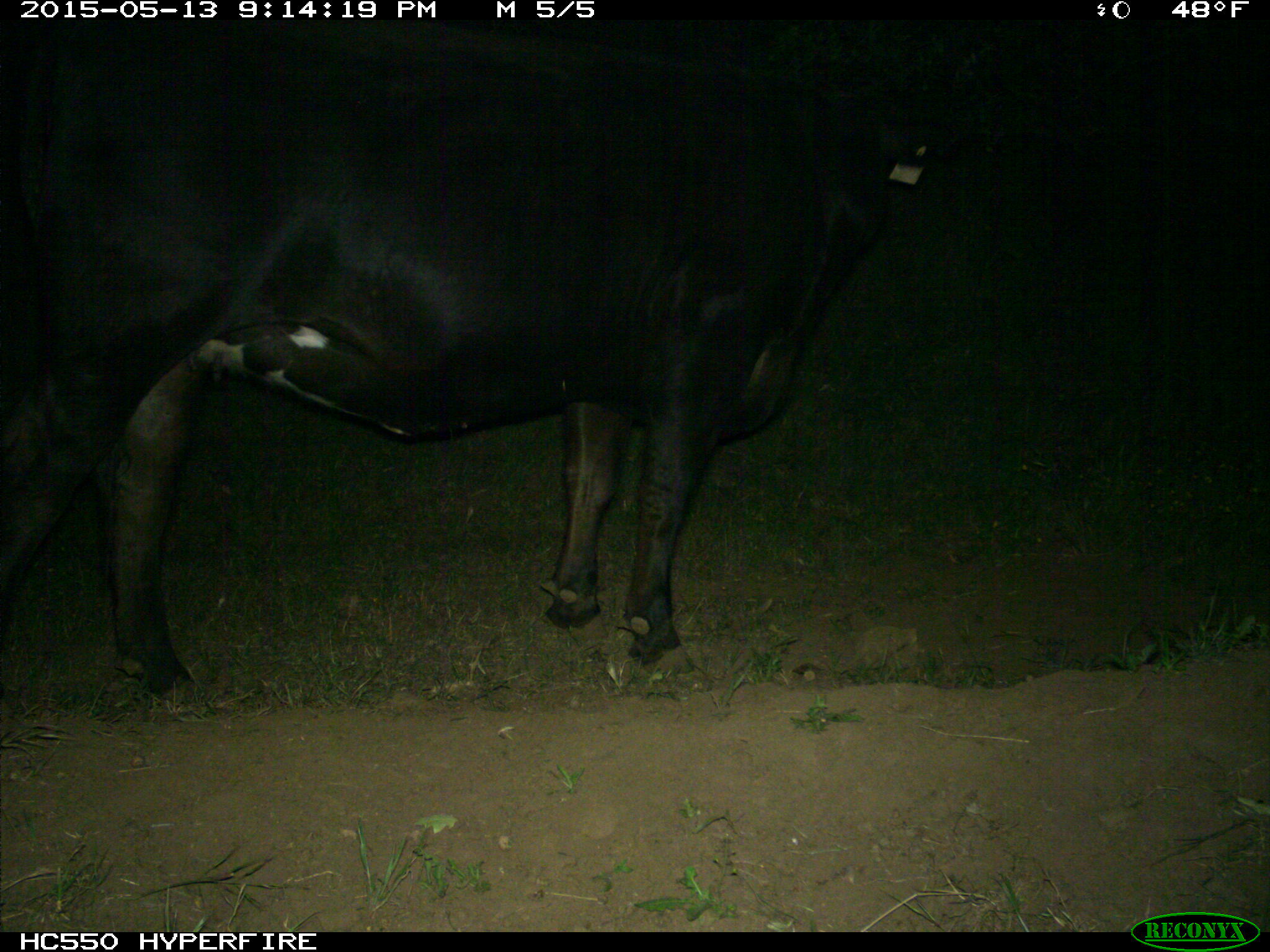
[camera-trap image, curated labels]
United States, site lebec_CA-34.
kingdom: Animalia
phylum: Chordata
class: Mammalia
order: Artiodactyla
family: Bovidae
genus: Bos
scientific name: Bos taurus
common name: domestic cow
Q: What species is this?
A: Bos taurus (domestic cow).